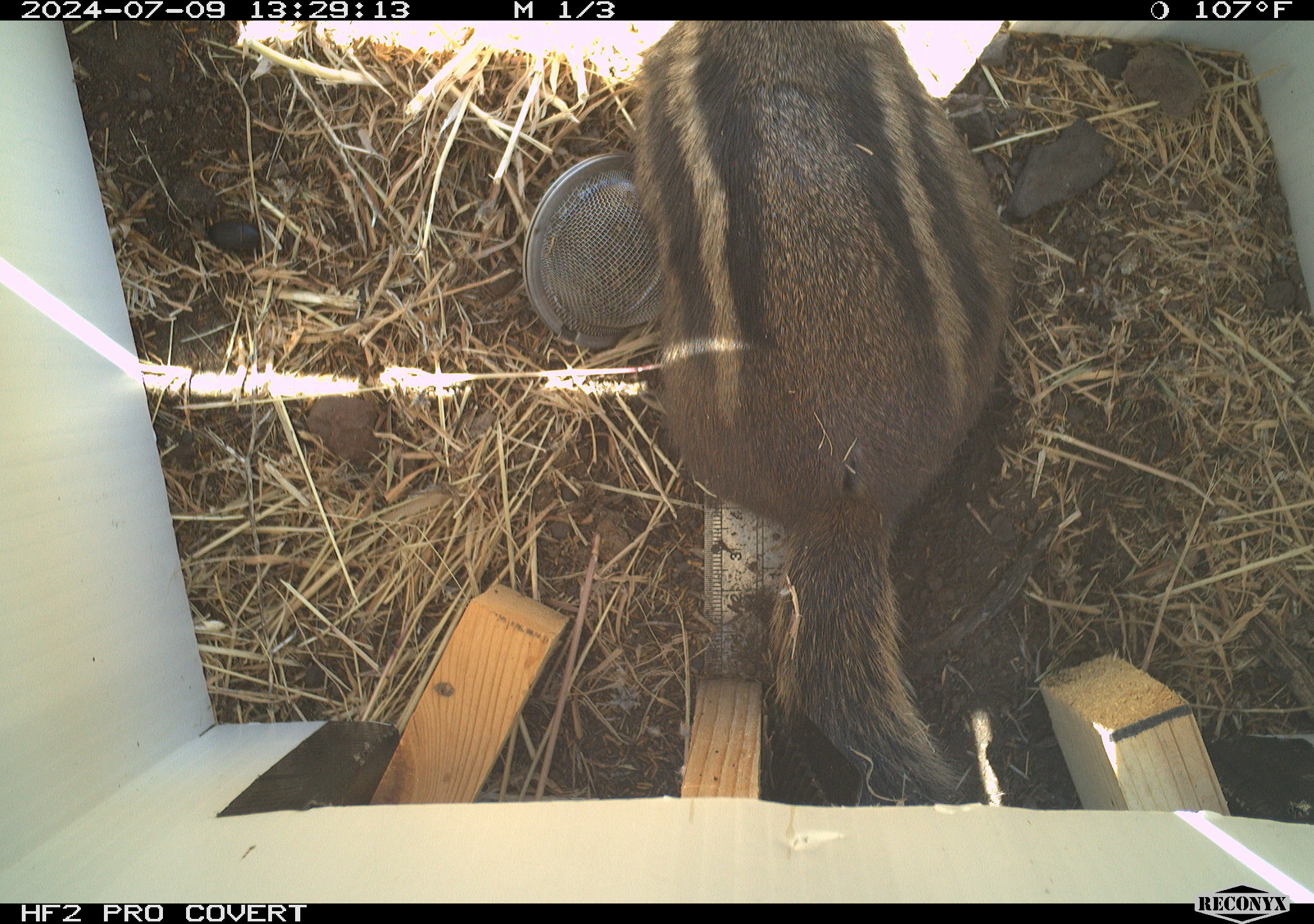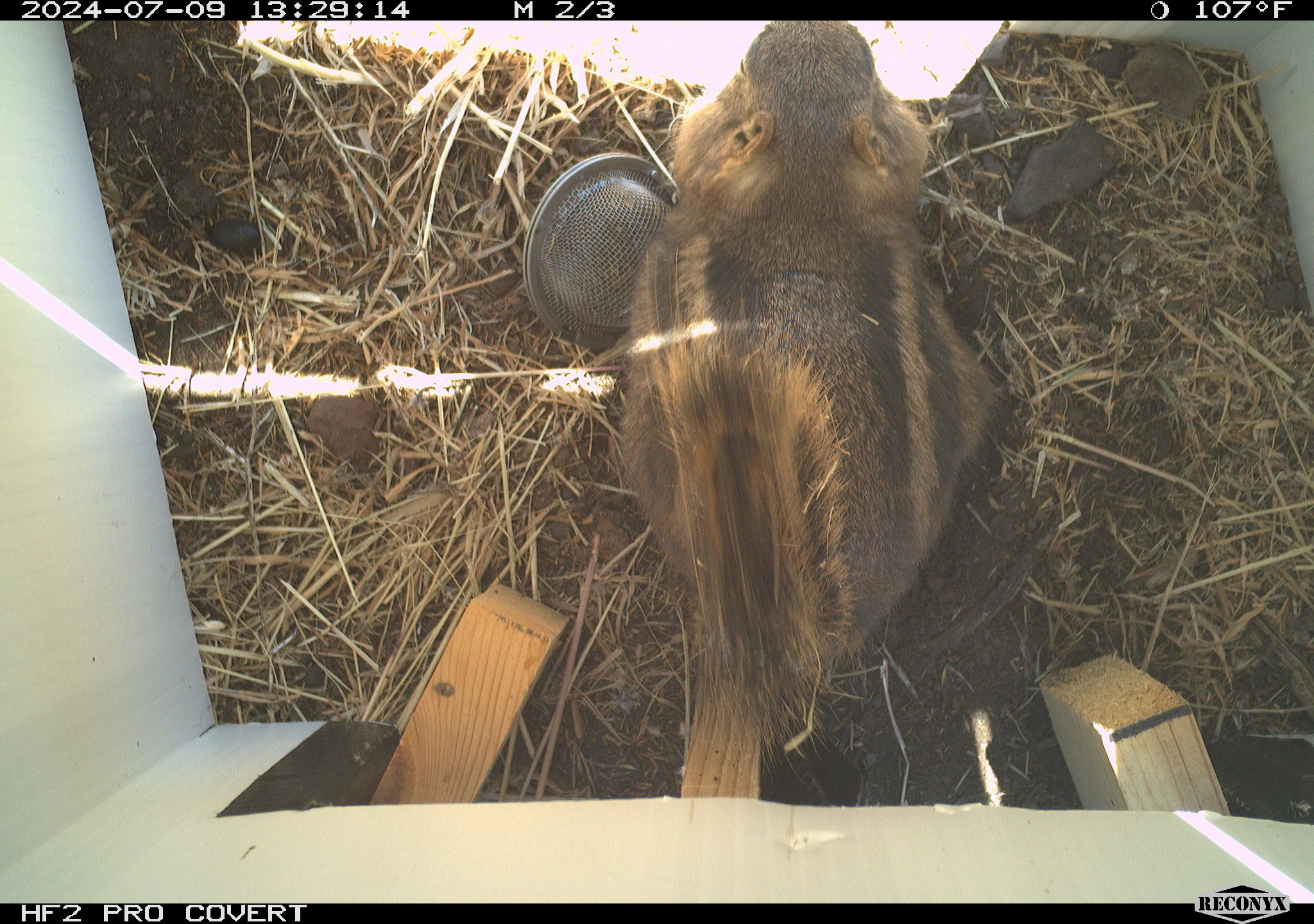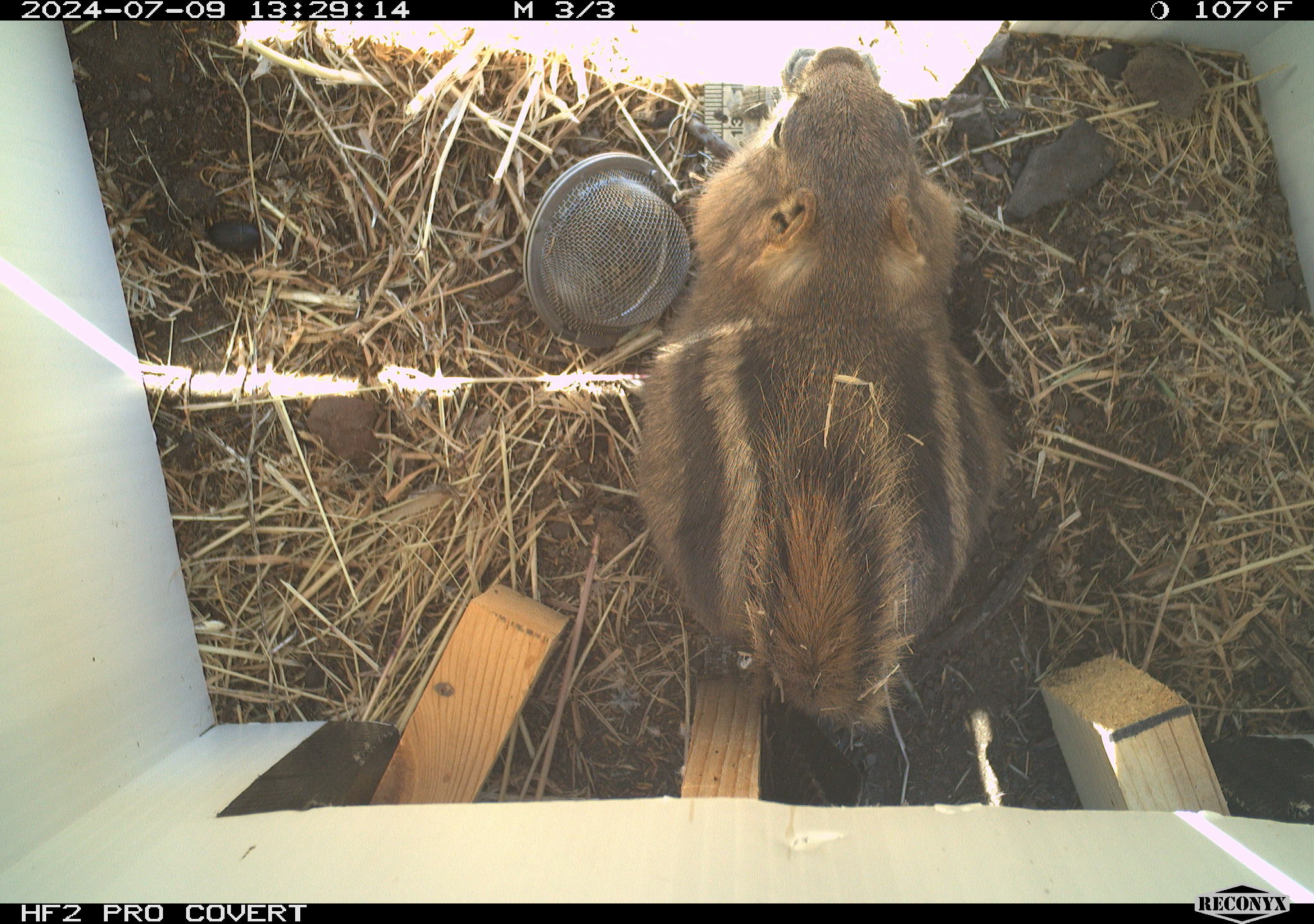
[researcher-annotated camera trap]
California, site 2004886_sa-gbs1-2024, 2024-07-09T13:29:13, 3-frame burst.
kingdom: Animalia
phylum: Chordata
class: Mammalia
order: Rodentia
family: Sciuridae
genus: Callospermophilus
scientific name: Callospermophilus lateralis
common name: golden mantled ground squirrel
Golden mantled ground squirrel (Callospermophilus lateralis).